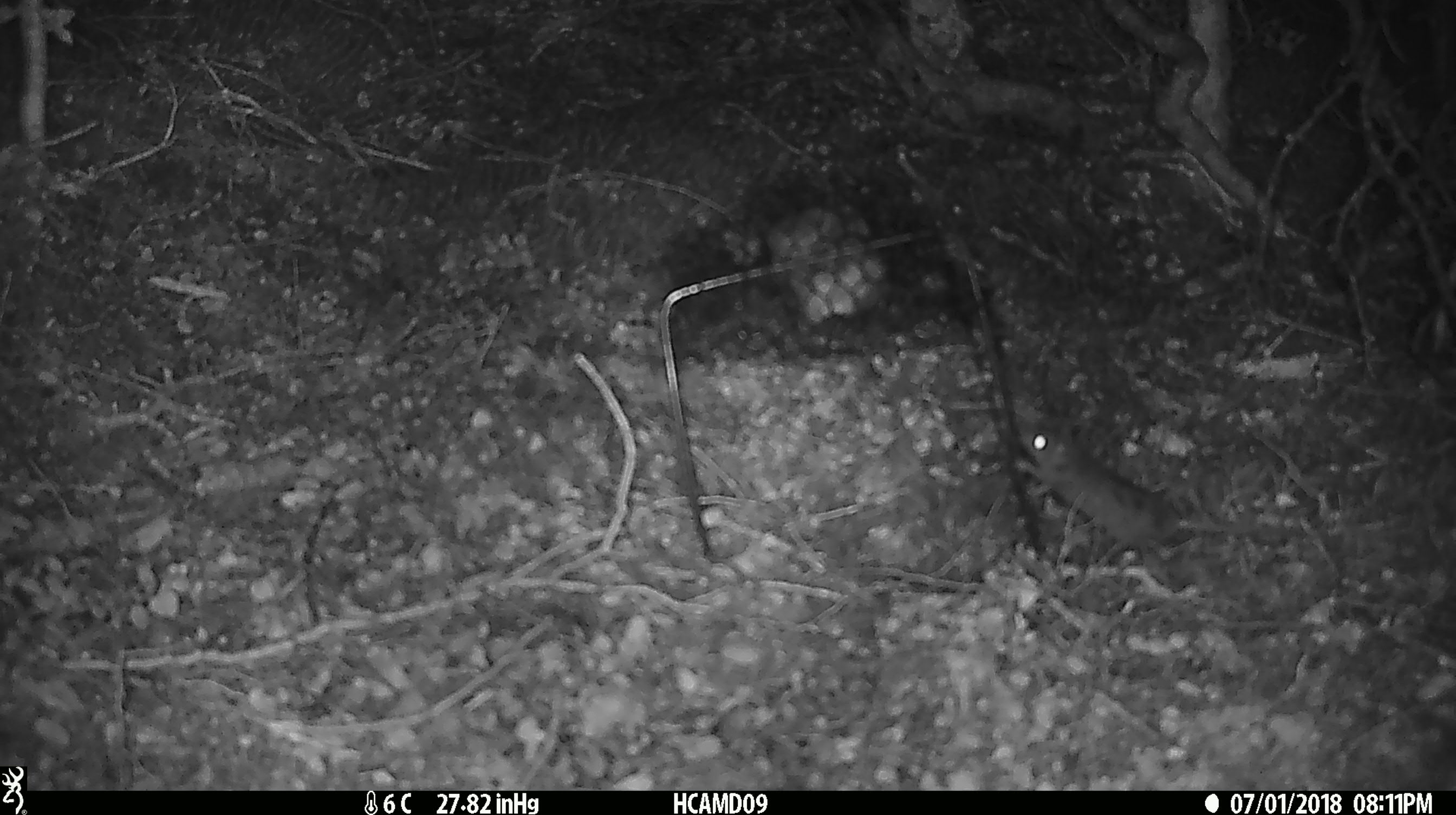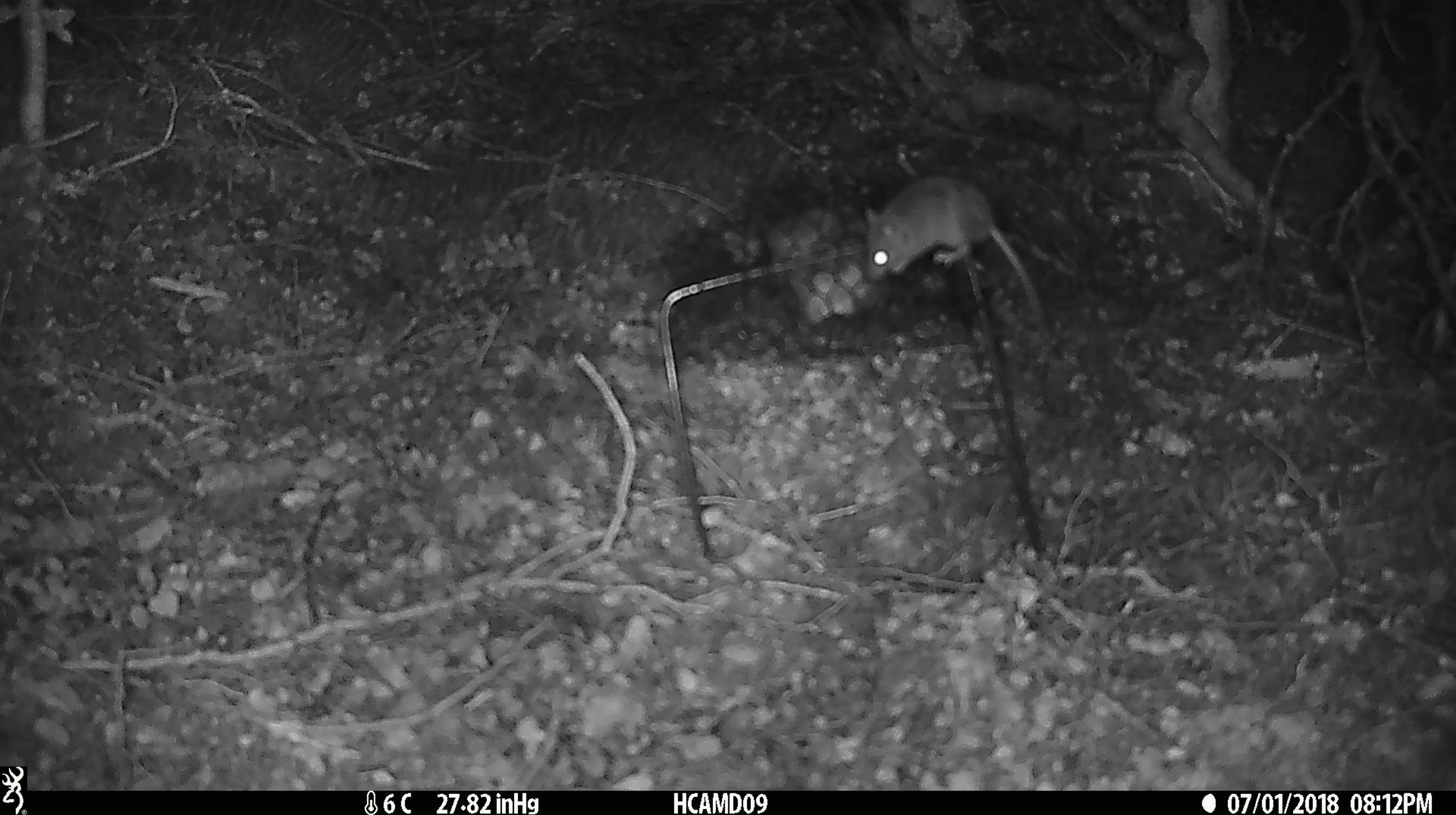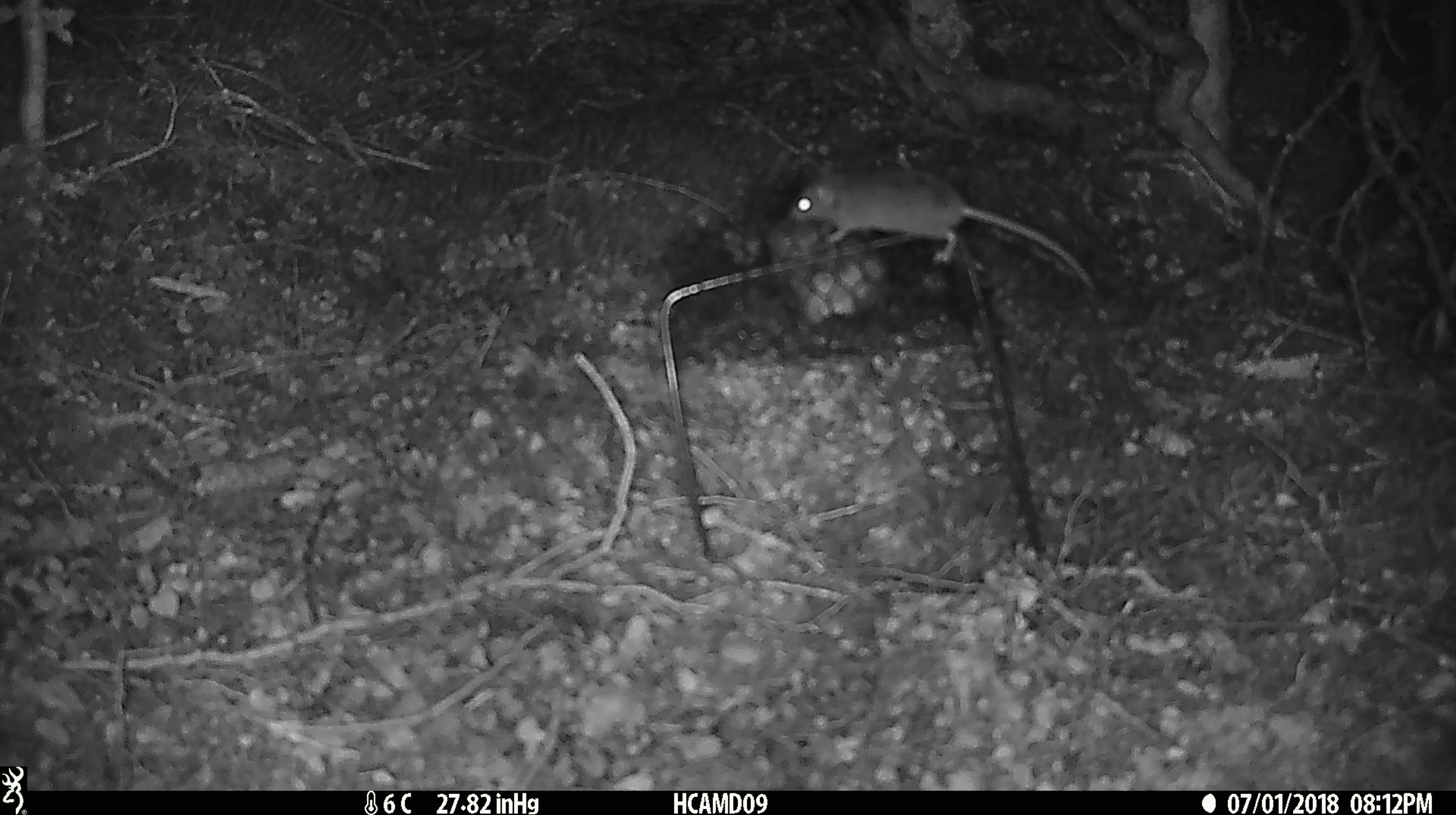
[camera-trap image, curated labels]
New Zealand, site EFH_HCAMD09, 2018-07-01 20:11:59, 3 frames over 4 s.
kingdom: Animalia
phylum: Chordata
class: Mammalia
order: Rodentia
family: Muridae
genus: Mus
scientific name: Mus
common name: mouse